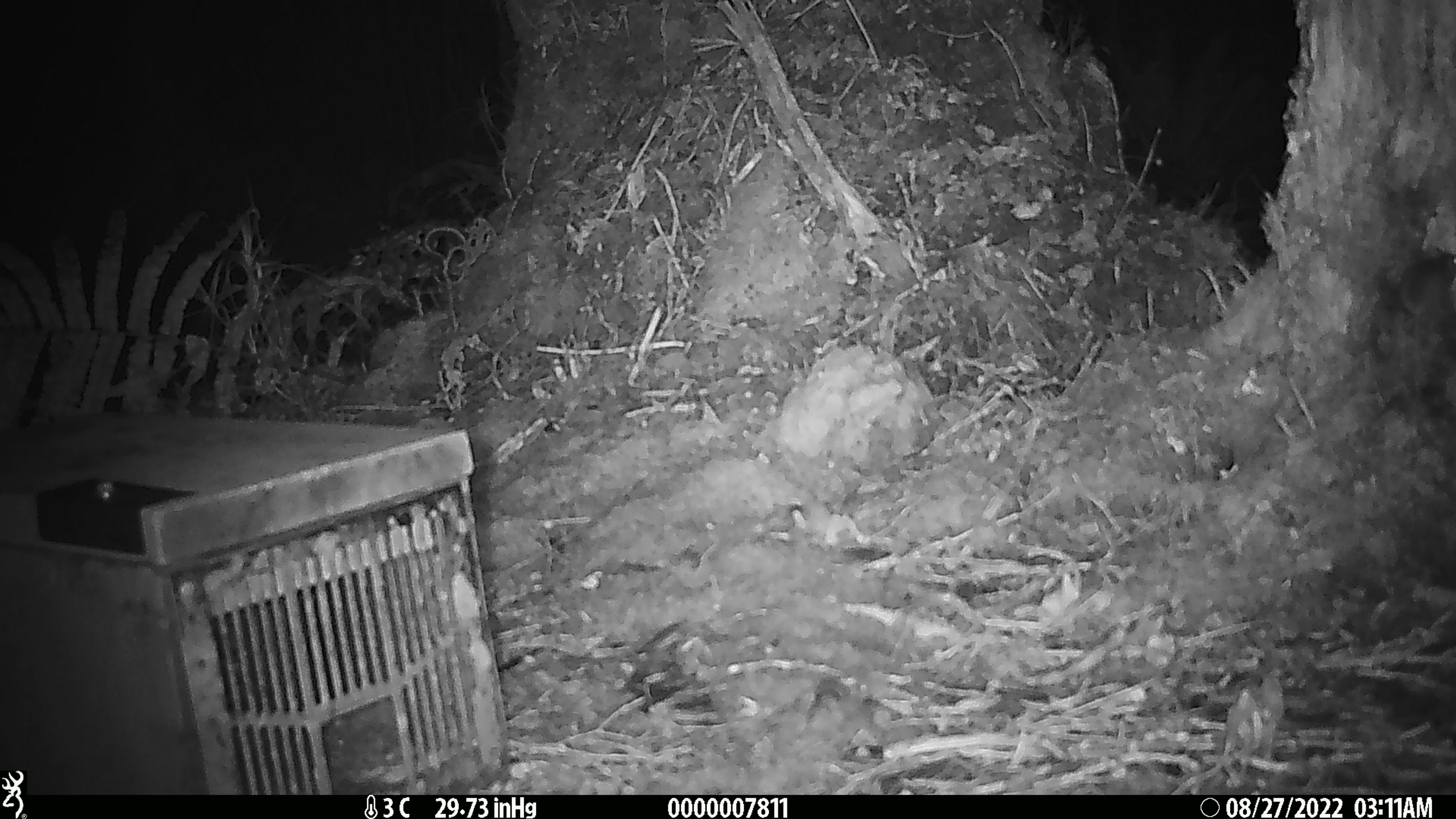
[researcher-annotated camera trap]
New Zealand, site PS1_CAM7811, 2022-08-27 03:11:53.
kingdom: Animalia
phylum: Chordata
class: Mammalia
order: Rodentia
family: Muridae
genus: Mus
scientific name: Mus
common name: mouse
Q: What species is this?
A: Mouse (Mus).